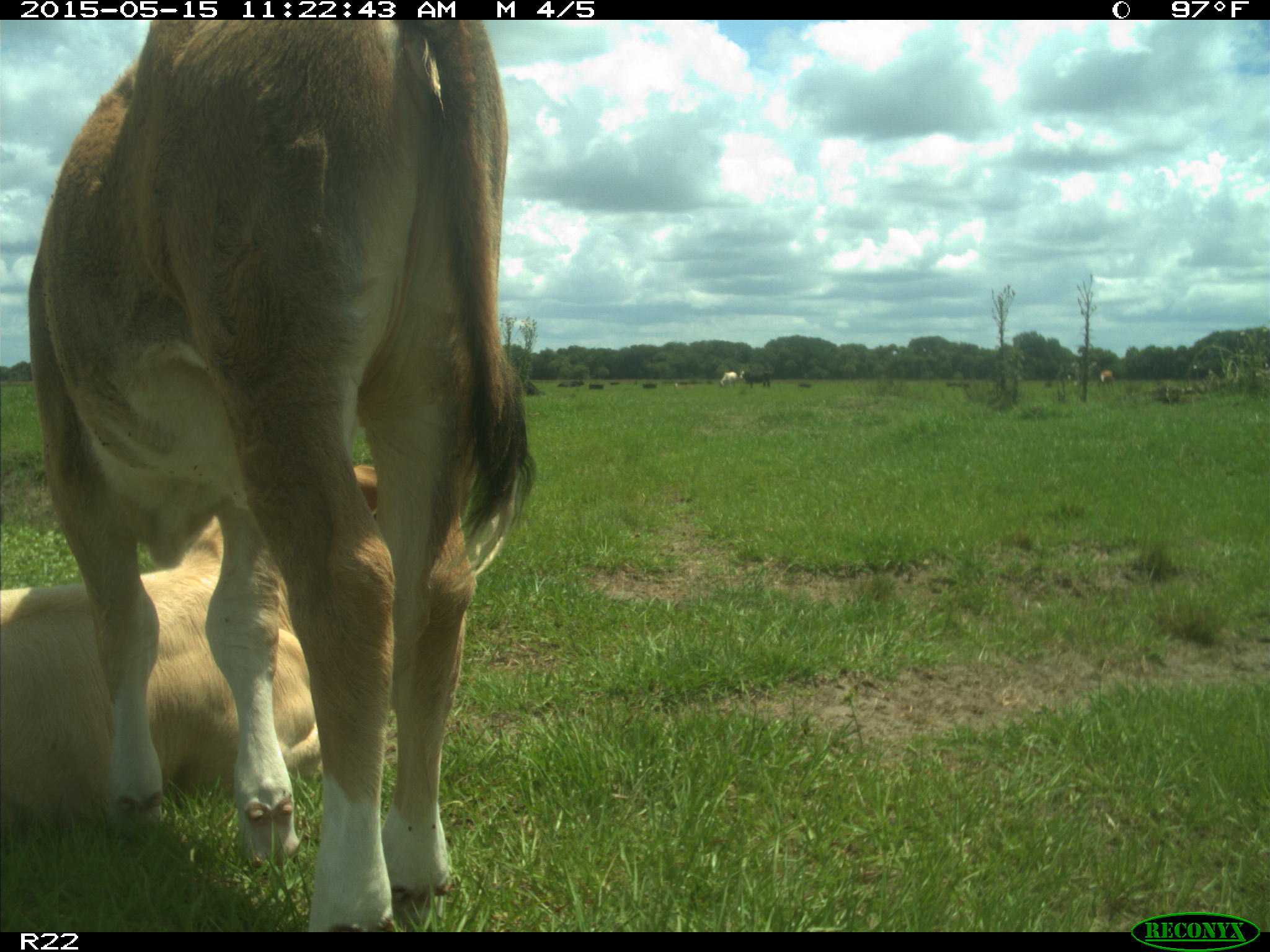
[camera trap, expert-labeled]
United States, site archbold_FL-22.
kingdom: Animalia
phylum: Chordata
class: Mammalia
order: Artiodactyla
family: Bovidae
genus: Bos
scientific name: Bos taurus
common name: domestic cow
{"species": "Bos taurus (domestic cow)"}